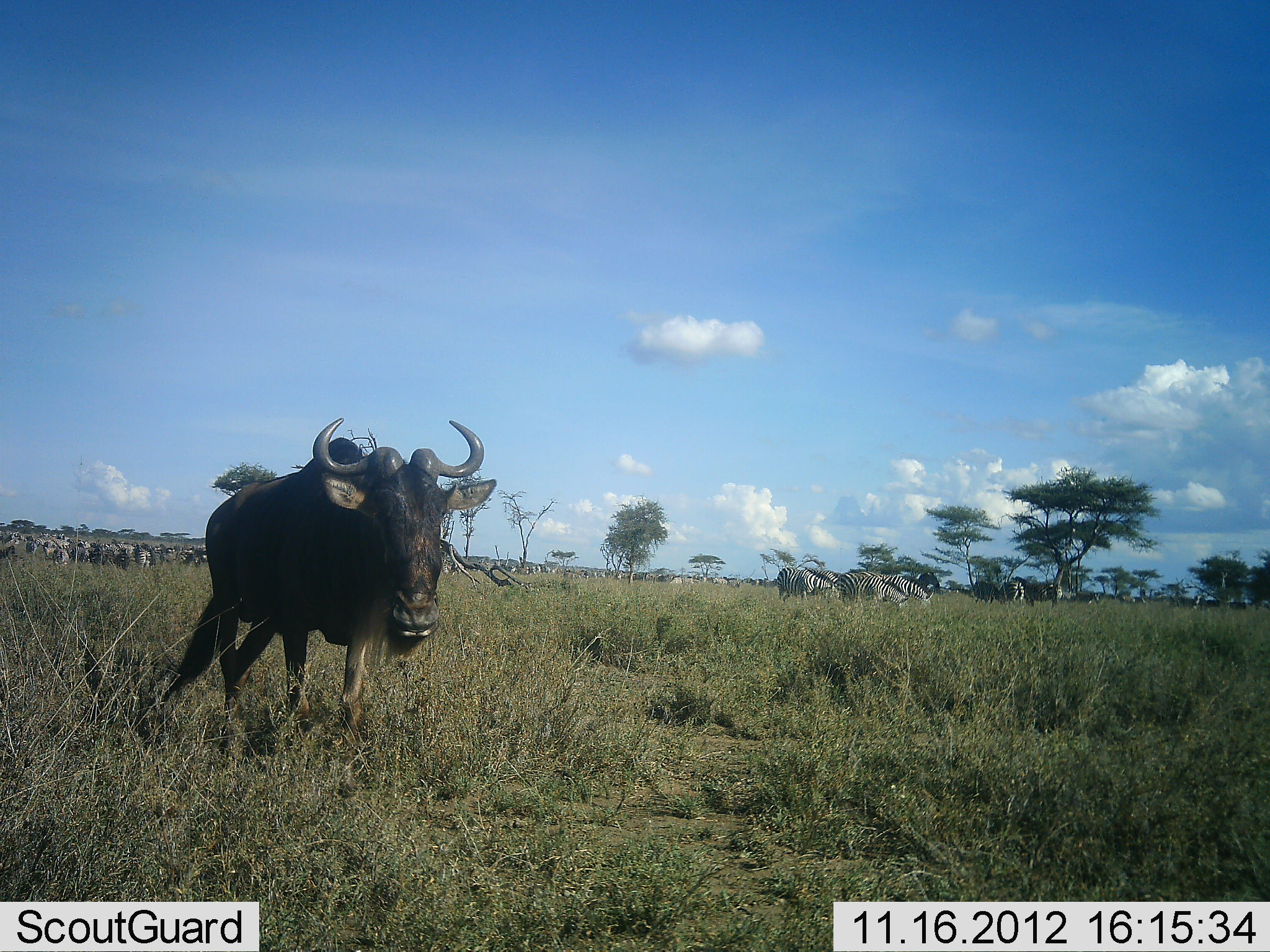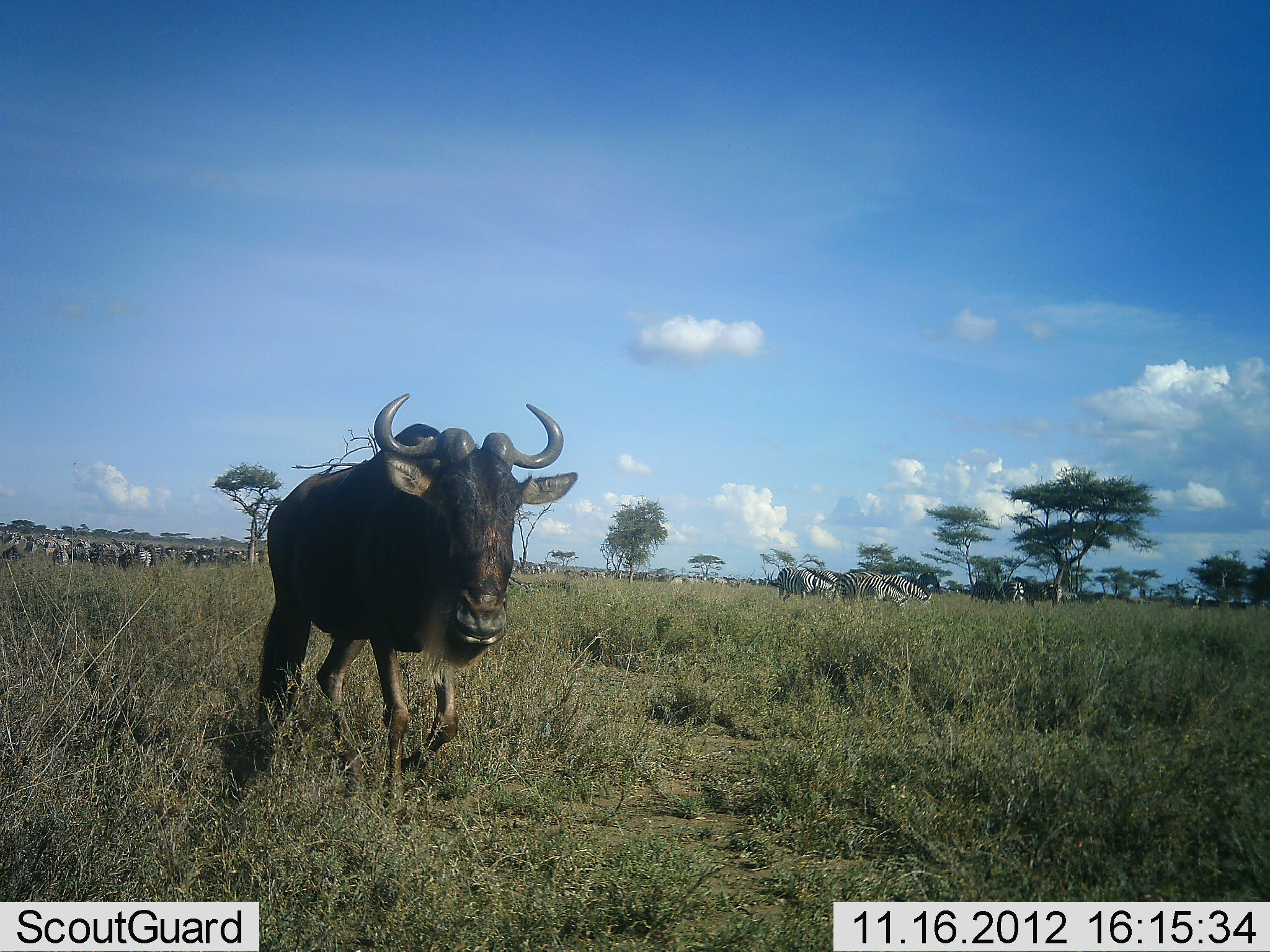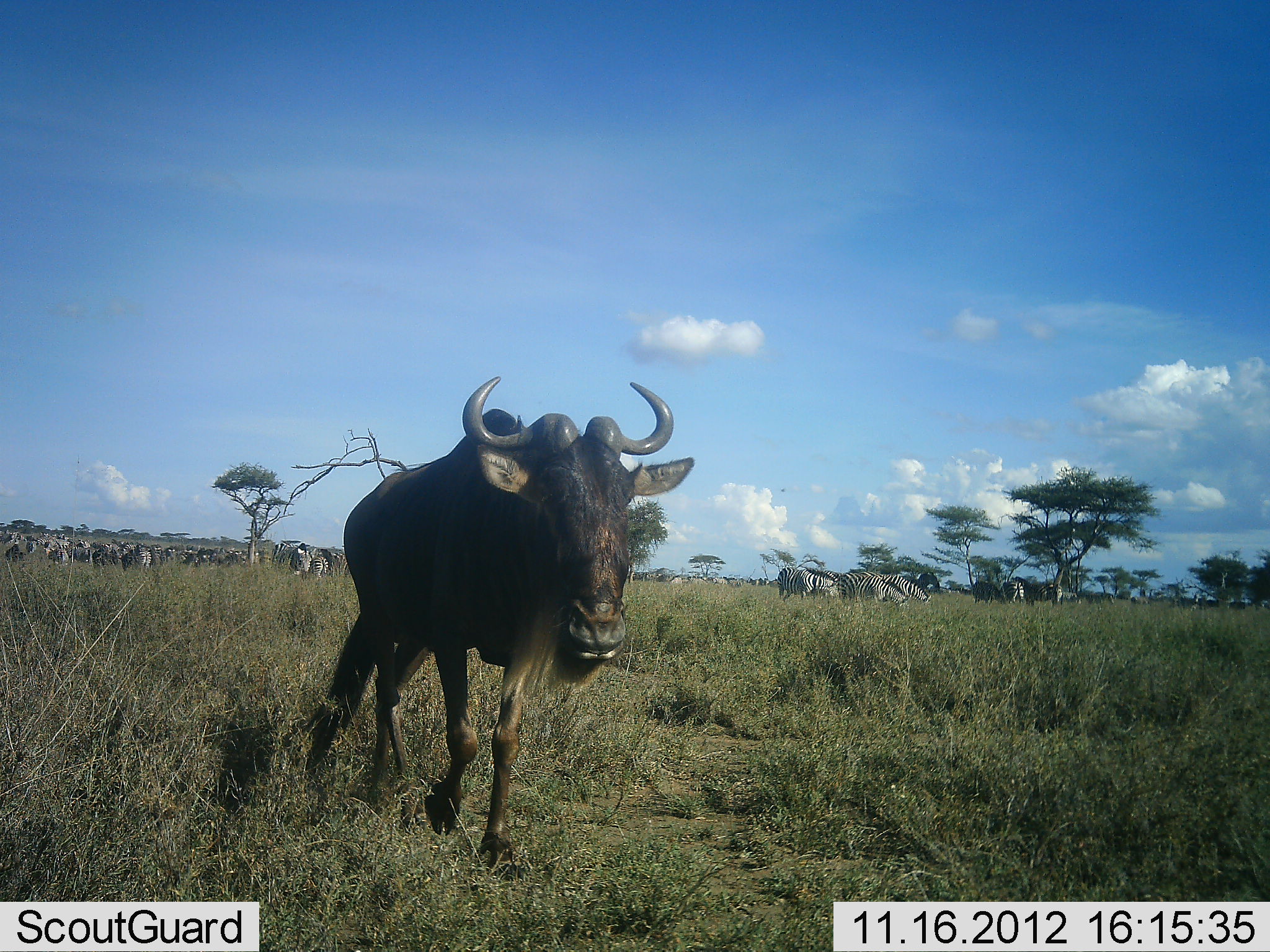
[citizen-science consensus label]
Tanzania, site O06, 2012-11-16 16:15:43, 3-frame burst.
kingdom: Animalia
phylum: Chordata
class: Mammalia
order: Artiodactyla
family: Bovidae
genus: Connochaetes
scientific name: Connochaetes taurinus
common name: blue wildebeest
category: wildebeest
Wildebeest (blue wildebeest) (Connochaetes taurinus), count 1. Behavior (volunteer vote fractions): standing 9%, resting 0%, moving 100%, interacting 0%. Young present (vote fraction): 0%. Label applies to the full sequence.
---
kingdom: Animalia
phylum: Chordata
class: Mammalia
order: Perissodactyla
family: Equidae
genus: Equus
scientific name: Equus quagga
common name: plains zebra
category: zebra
Zebra (plains zebra) (Equus quagga), count 11-50. Behavior (volunteer vote fractions): standing 60%, resting 0%, moving 30%, interacting 0%. Young present (vote fraction): 0%. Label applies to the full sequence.